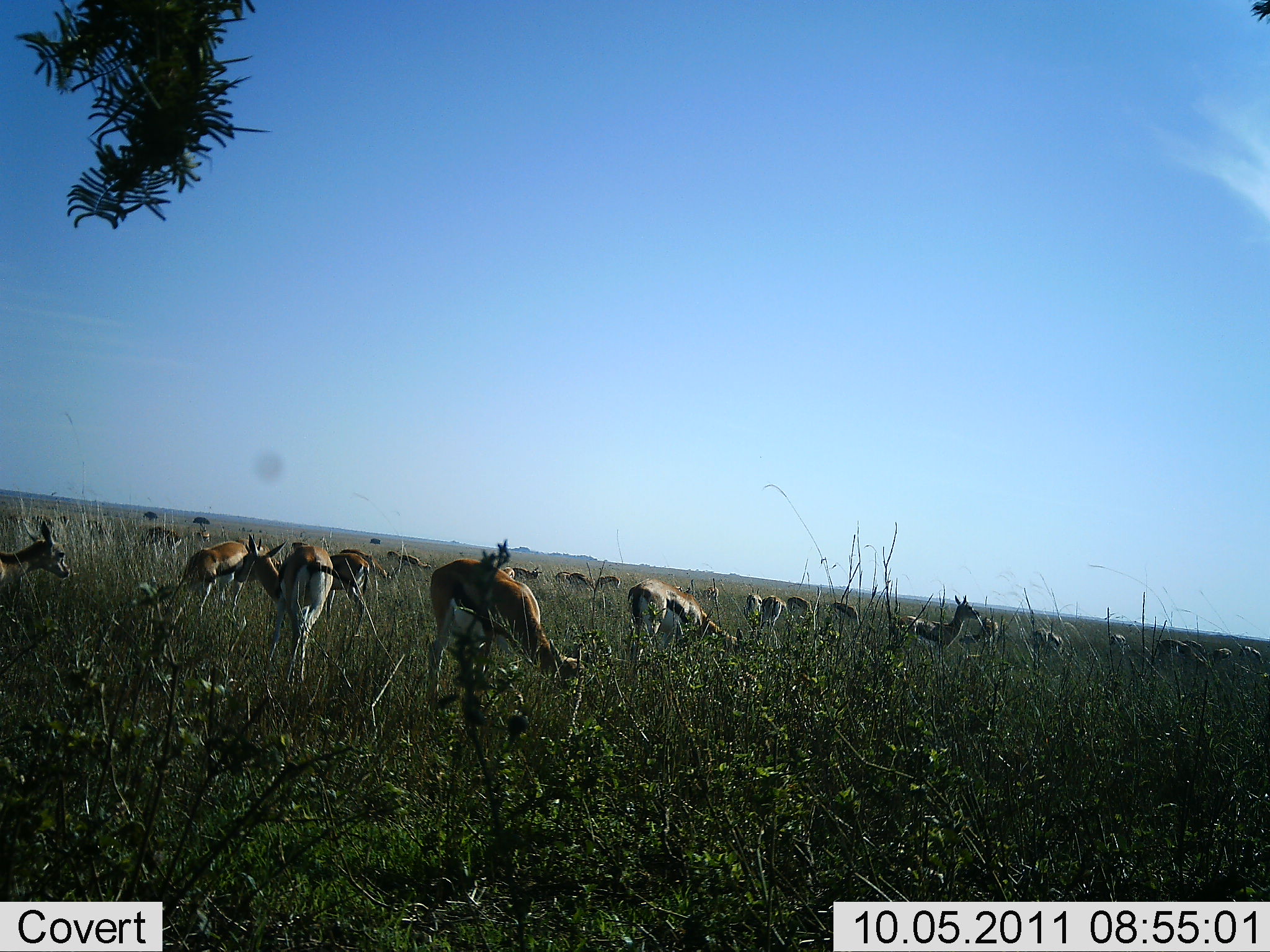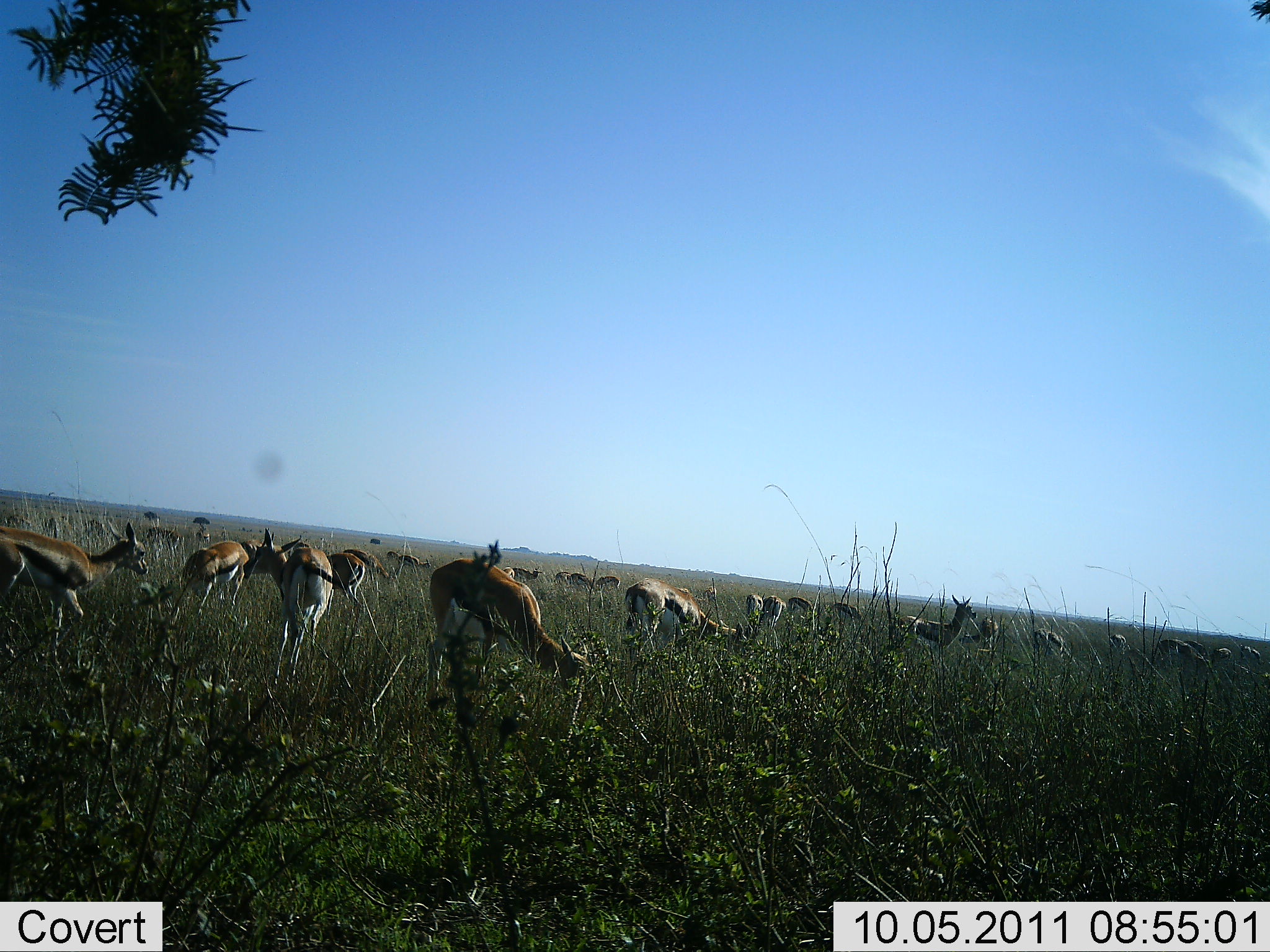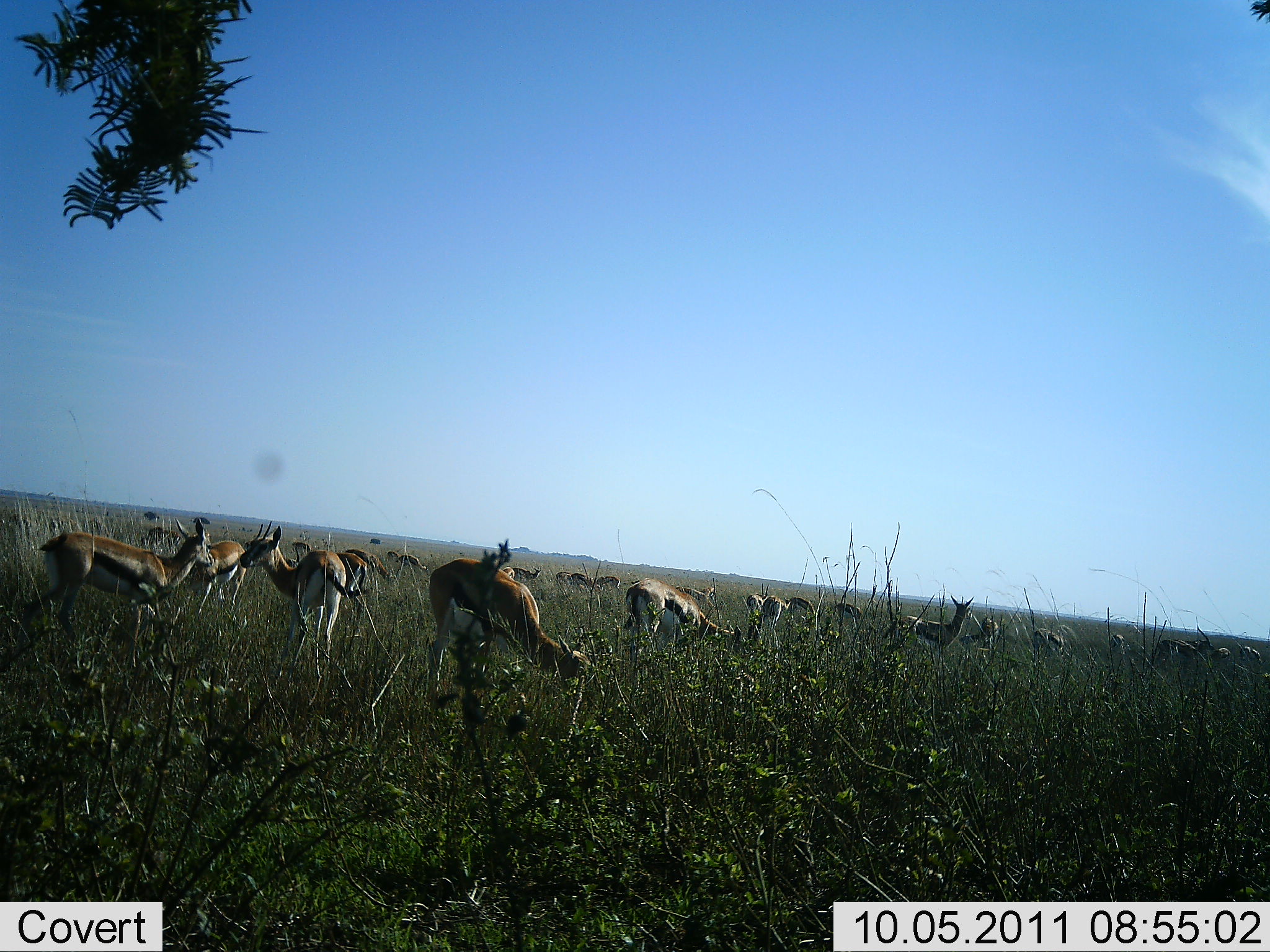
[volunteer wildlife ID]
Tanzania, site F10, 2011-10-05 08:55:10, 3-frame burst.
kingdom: Animalia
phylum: Chordata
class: Mammalia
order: Artiodactyla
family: Bovidae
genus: Eudorcas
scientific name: Eudorcas thomsonii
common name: thomson's gazelle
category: gazellethomsons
Gazellethomsons (thomson's gazelle) (Eudorcas thomsonii), count 11-50. Behavior (volunteer vote fractions): standing 69%, resting 0%, moving 69%, interacting 23%. Young present (vote fraction): 0%. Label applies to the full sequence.